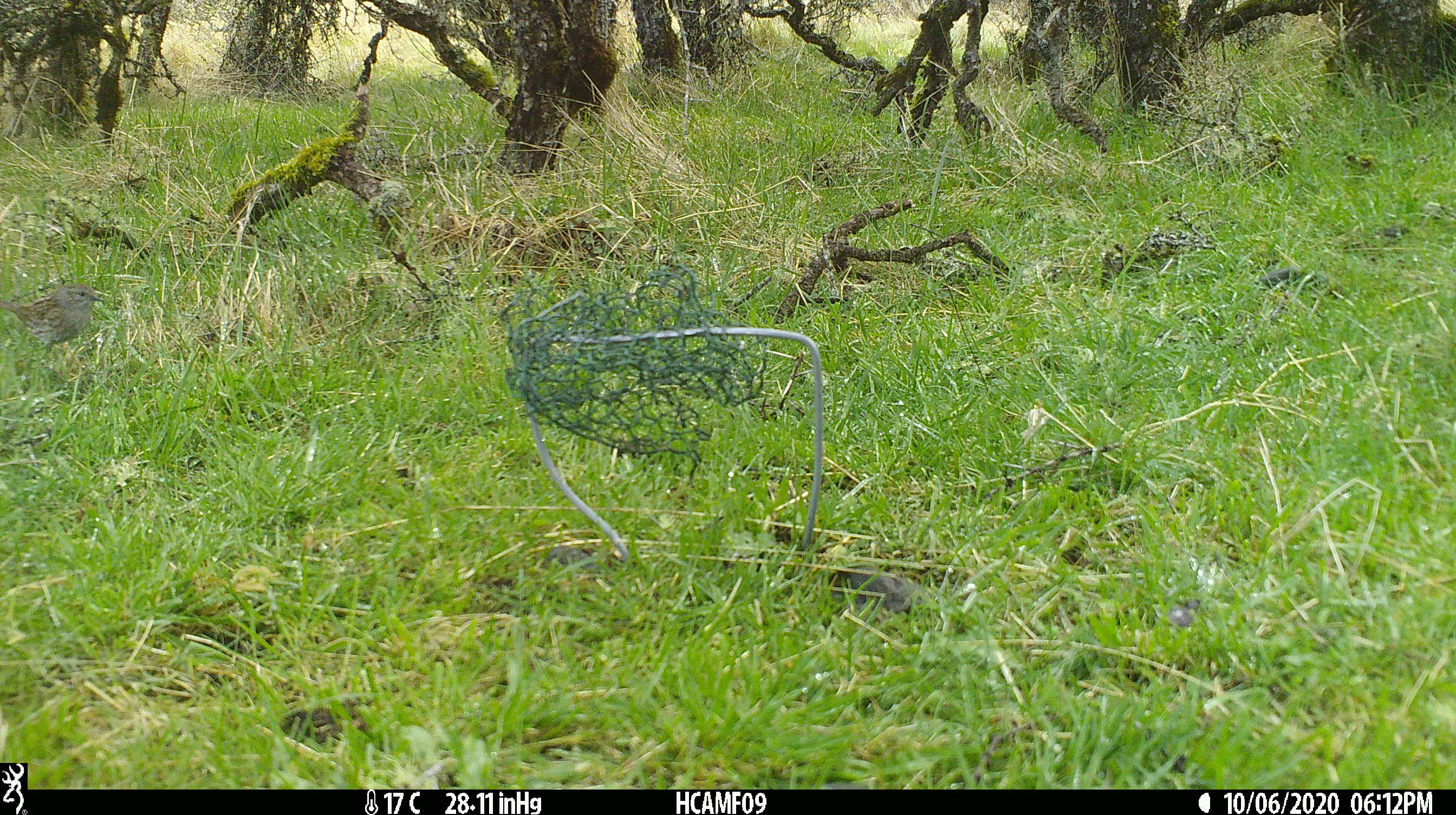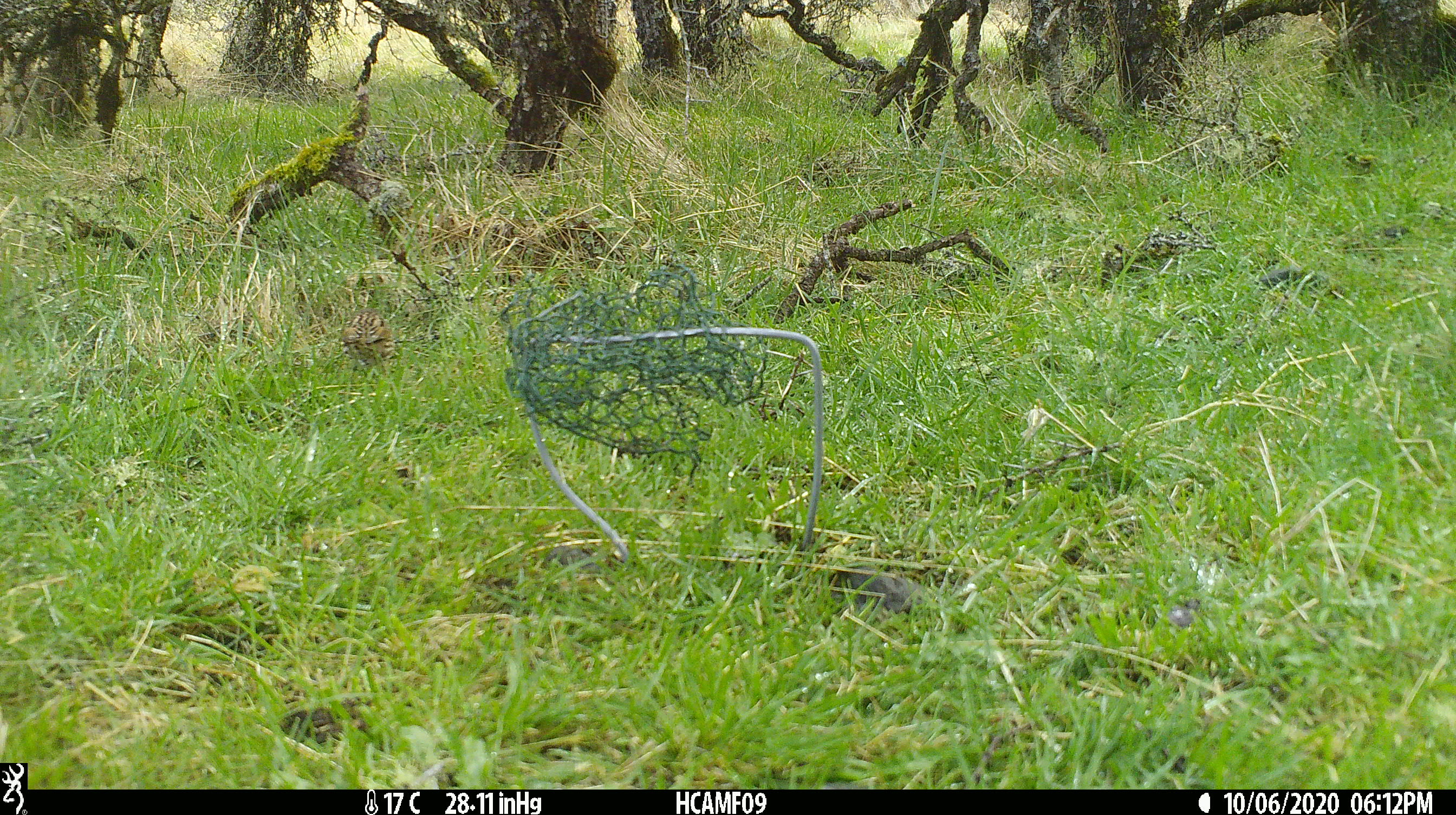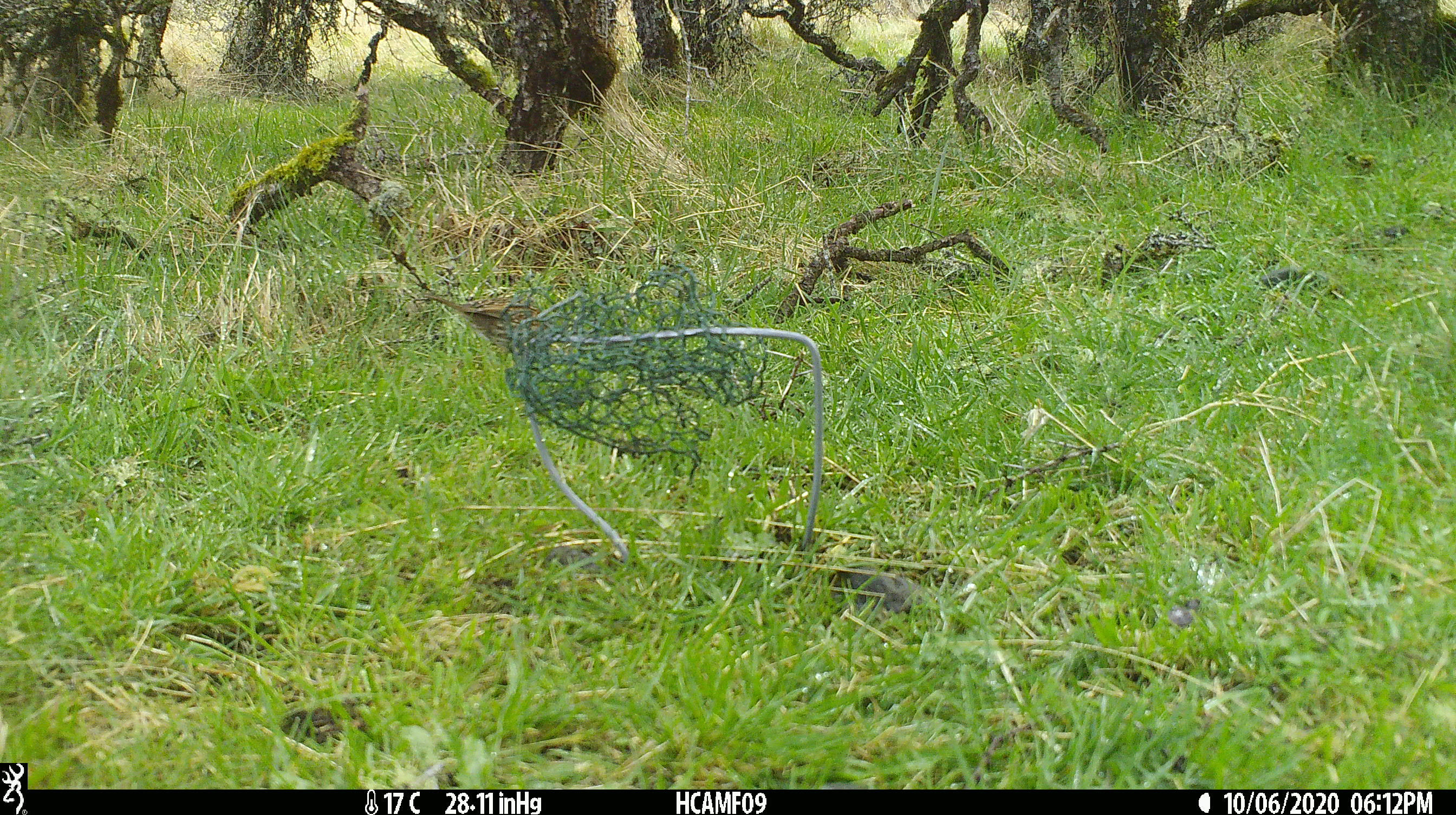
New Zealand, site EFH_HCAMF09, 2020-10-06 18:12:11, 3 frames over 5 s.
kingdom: Animalia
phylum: Chordata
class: Aves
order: Passeriformes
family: Prunellidae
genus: Prunella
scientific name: Prunella modularis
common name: dunnock